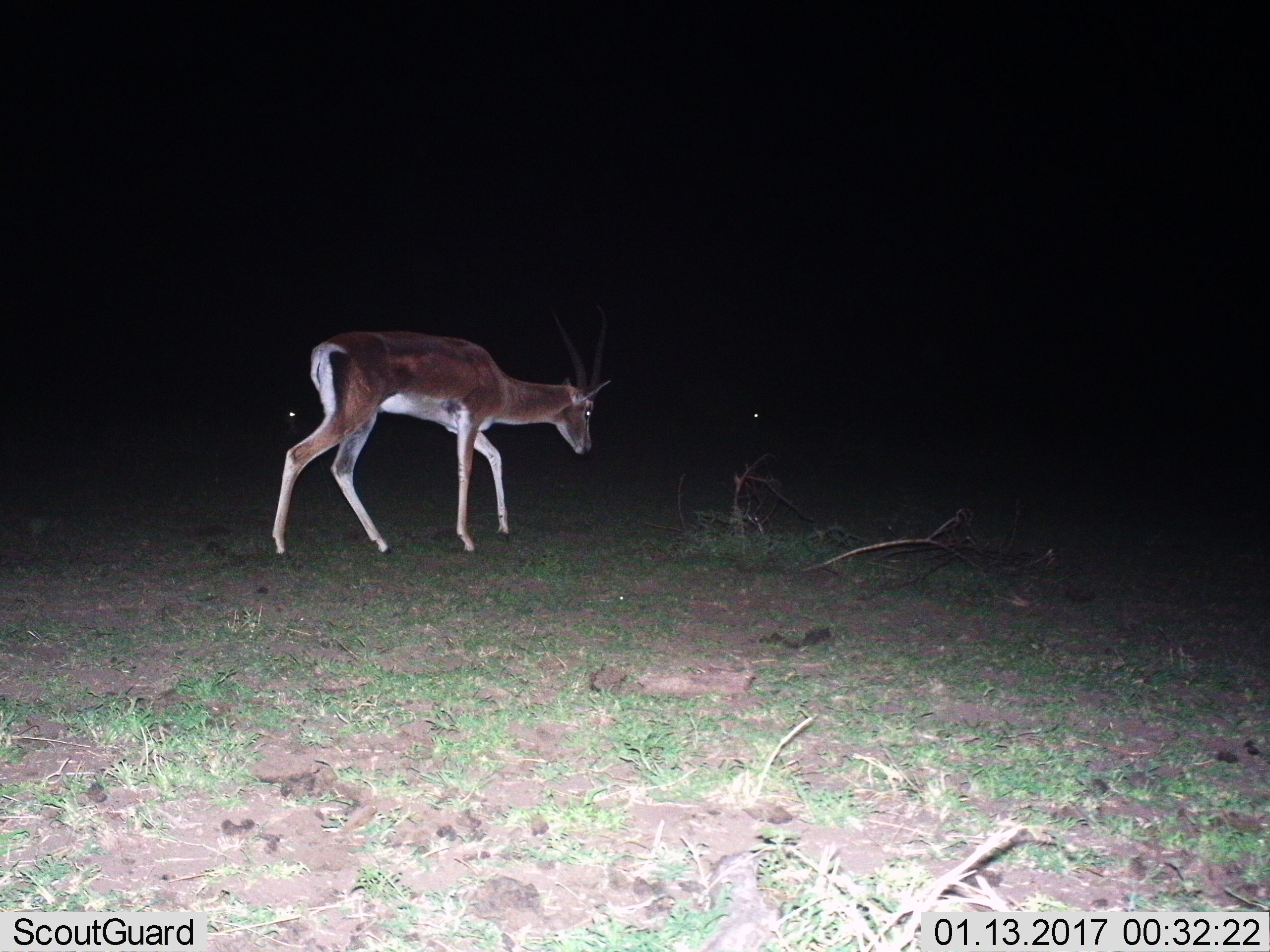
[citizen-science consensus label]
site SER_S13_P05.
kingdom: Animalia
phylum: Chordata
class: Mammalia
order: Artiodactyla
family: Bovidae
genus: Nanger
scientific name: Nanger granti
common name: grant's gazelle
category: gazellegrants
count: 1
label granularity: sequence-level